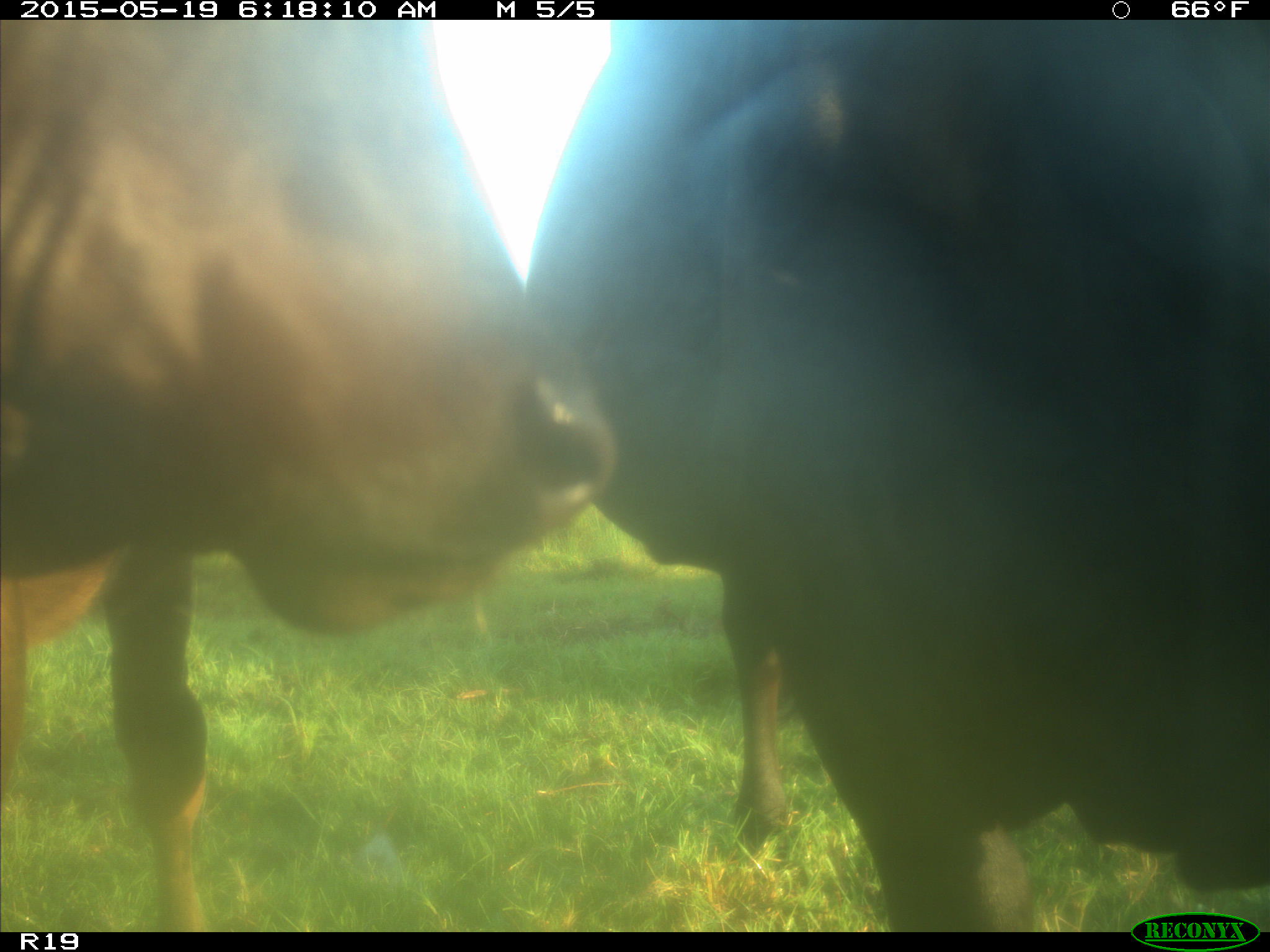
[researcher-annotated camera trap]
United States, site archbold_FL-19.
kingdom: Animalia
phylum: Chordata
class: Mammalia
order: Artiodactyla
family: Bovidae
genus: Bos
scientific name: Bos taurus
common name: domestic cow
Bos taurus (domestic cow).